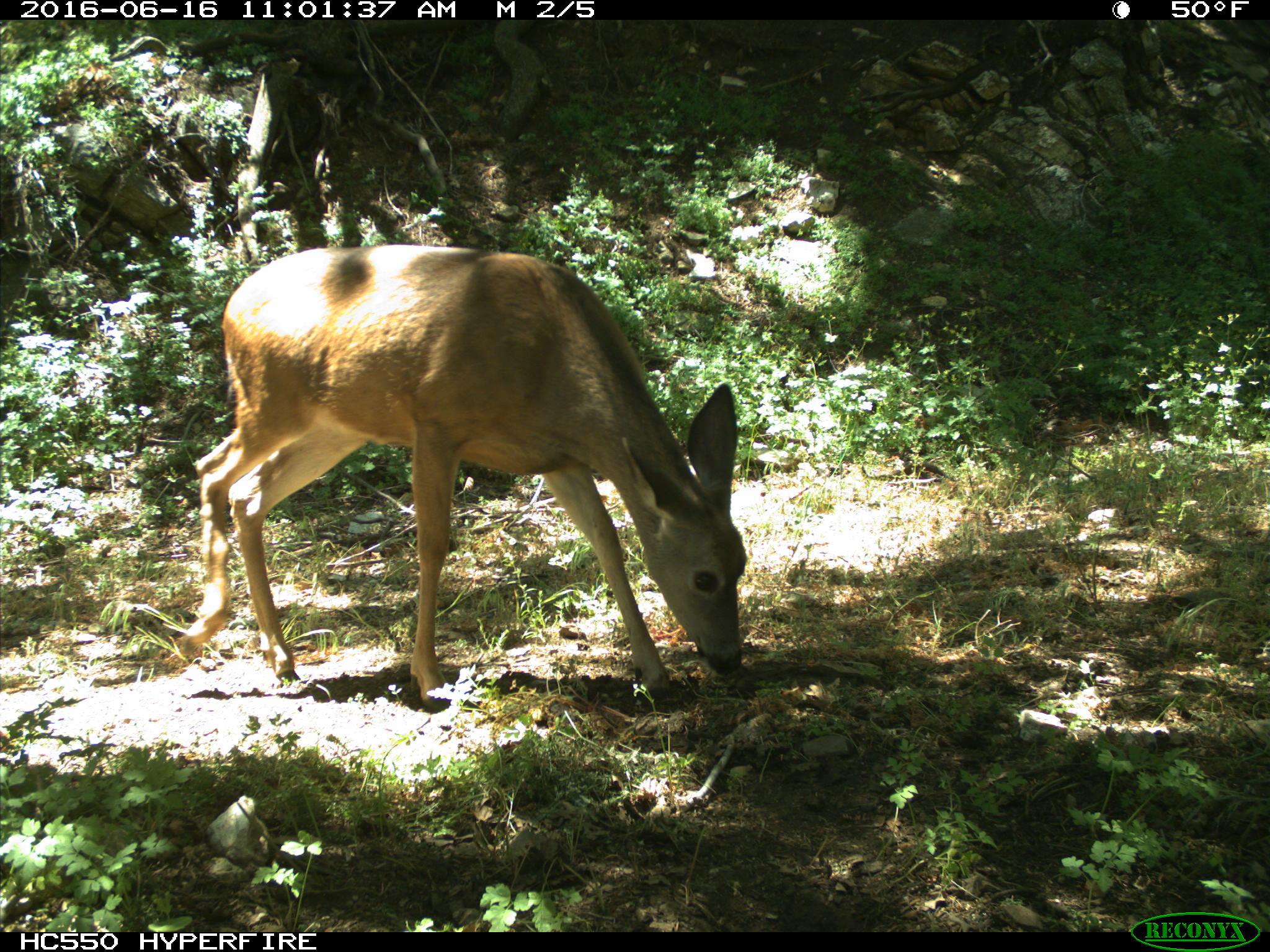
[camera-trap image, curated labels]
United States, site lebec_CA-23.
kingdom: Animalia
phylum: Chordata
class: Mammalia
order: Artiodactyla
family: Cervidae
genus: Odocoileus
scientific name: Odocoileus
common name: deer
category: unidentified deer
Unidentified deer (deer) (Odocoileus).